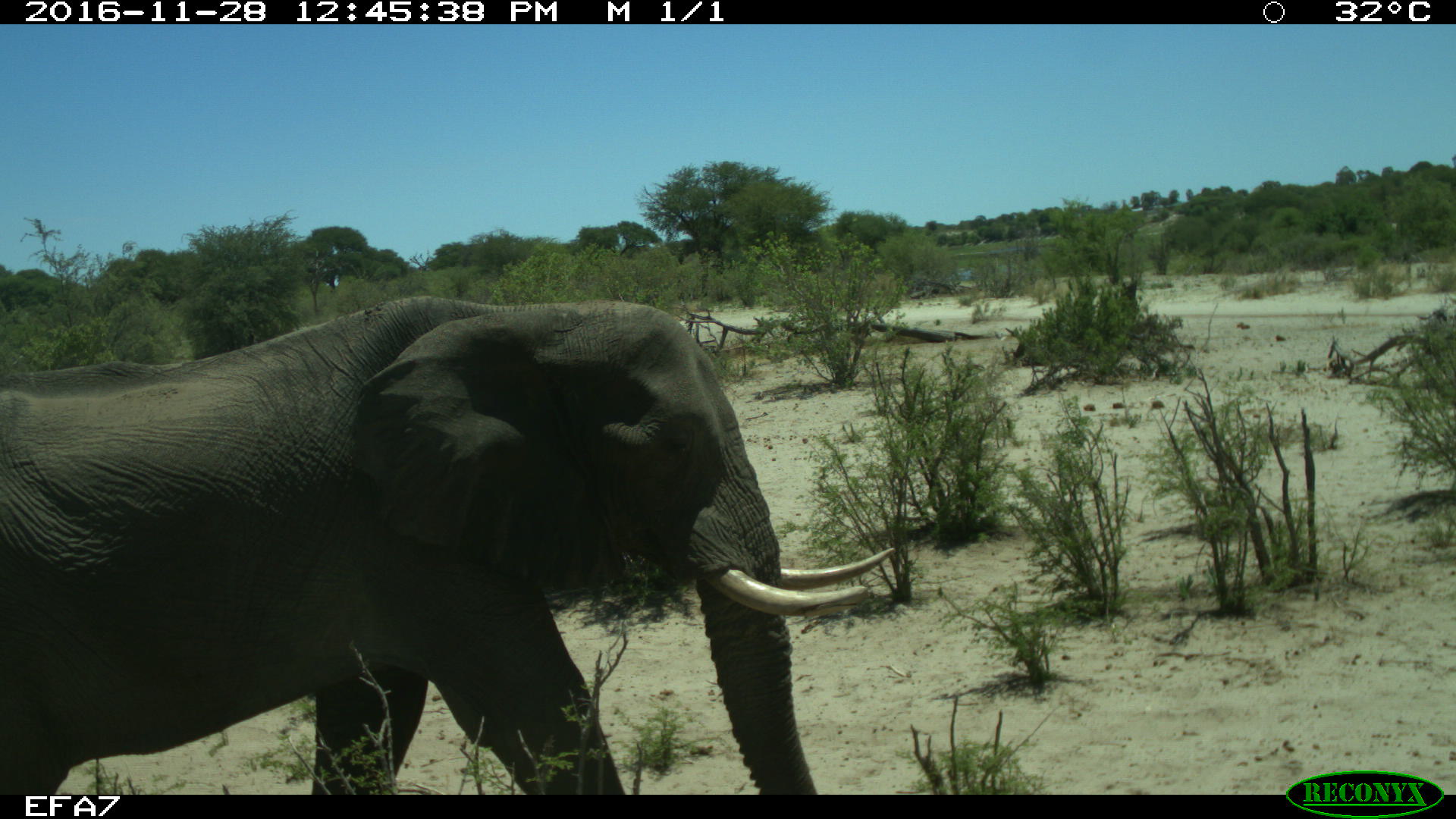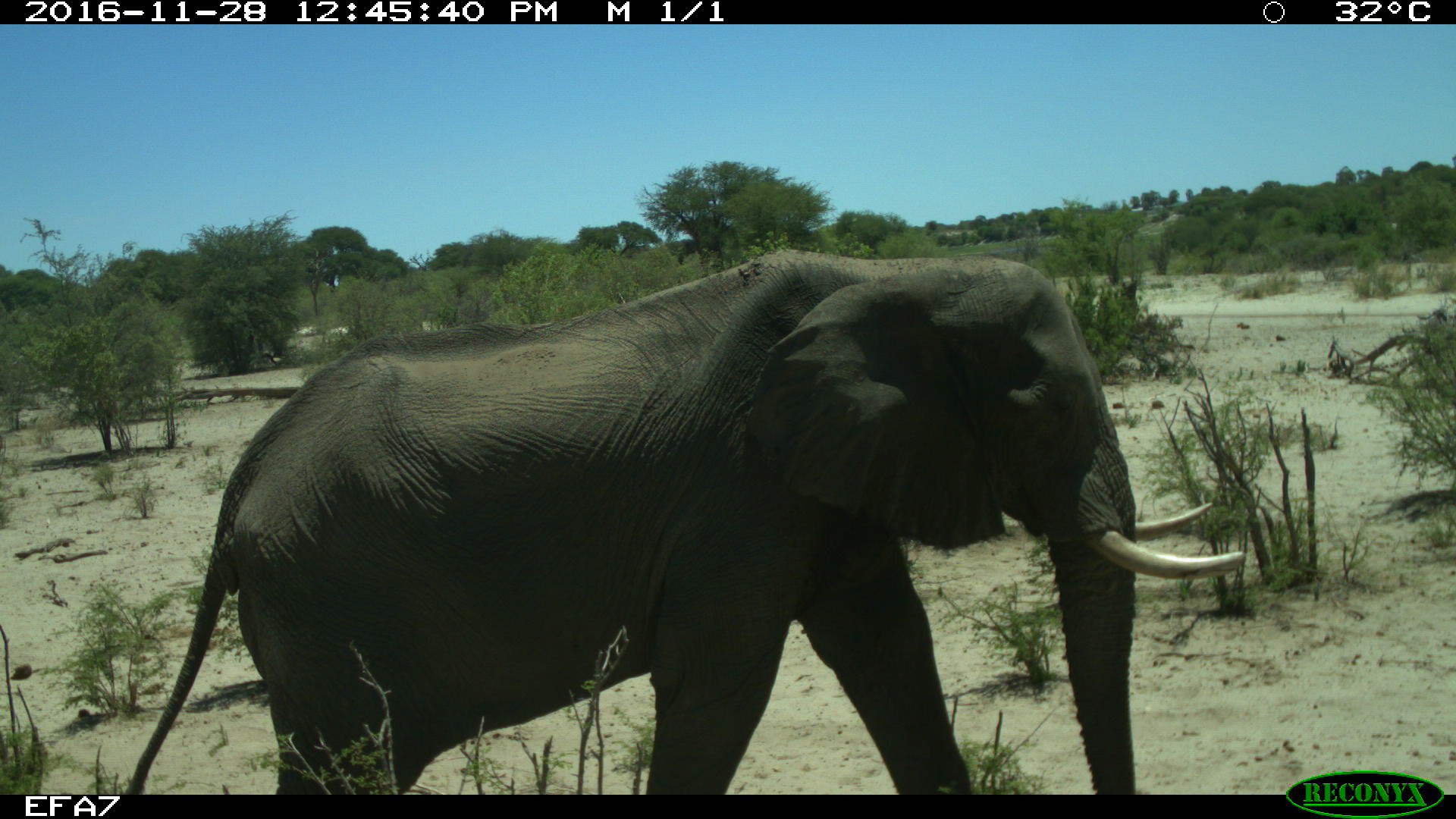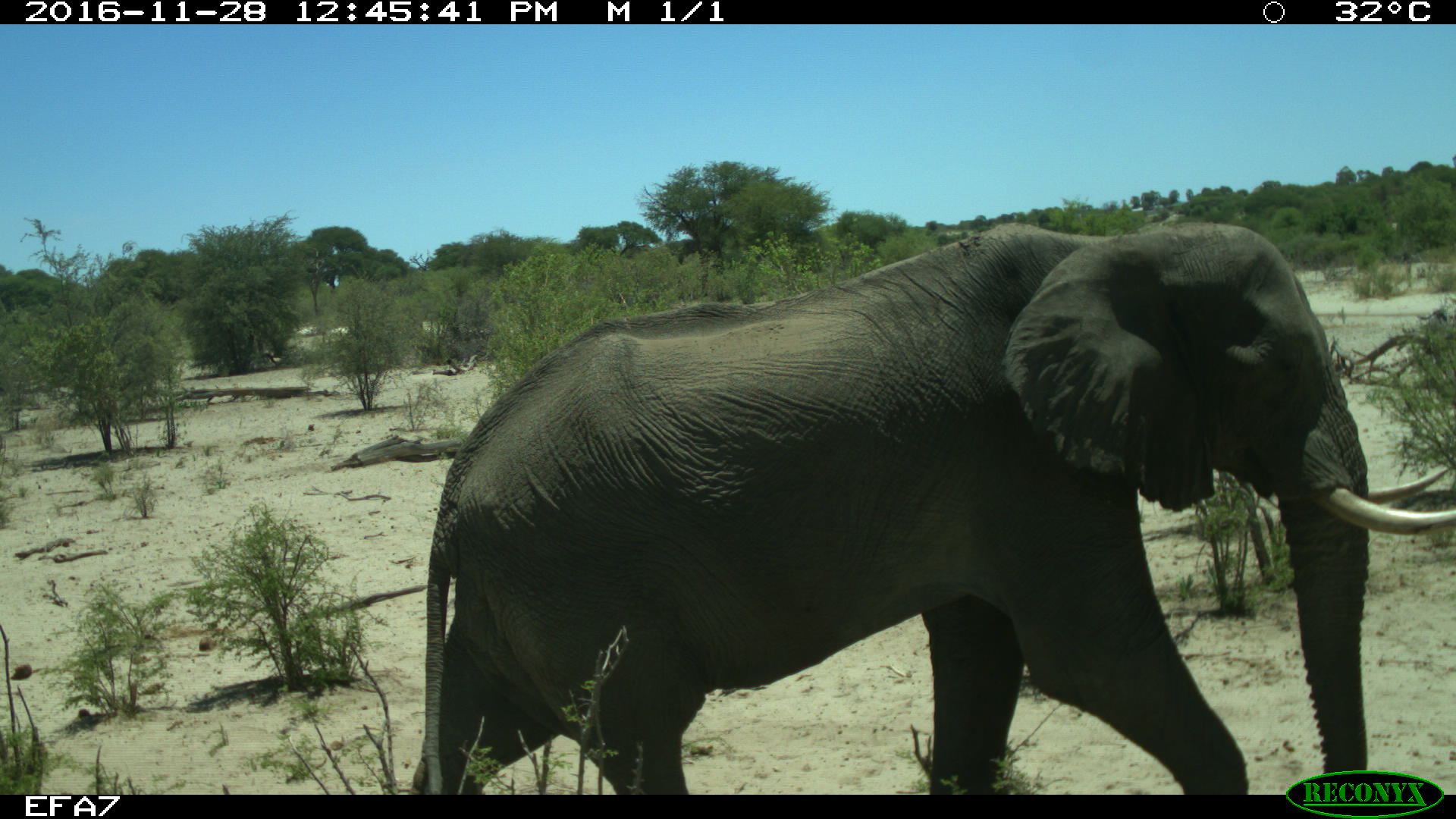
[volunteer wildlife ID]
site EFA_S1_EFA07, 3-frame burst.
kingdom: Animalia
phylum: Chordata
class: Mammalia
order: Proboscidea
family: Elephantidae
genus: Loxodonta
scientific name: Loxodonta africana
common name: african bush elephant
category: elephant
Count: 1.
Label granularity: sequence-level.